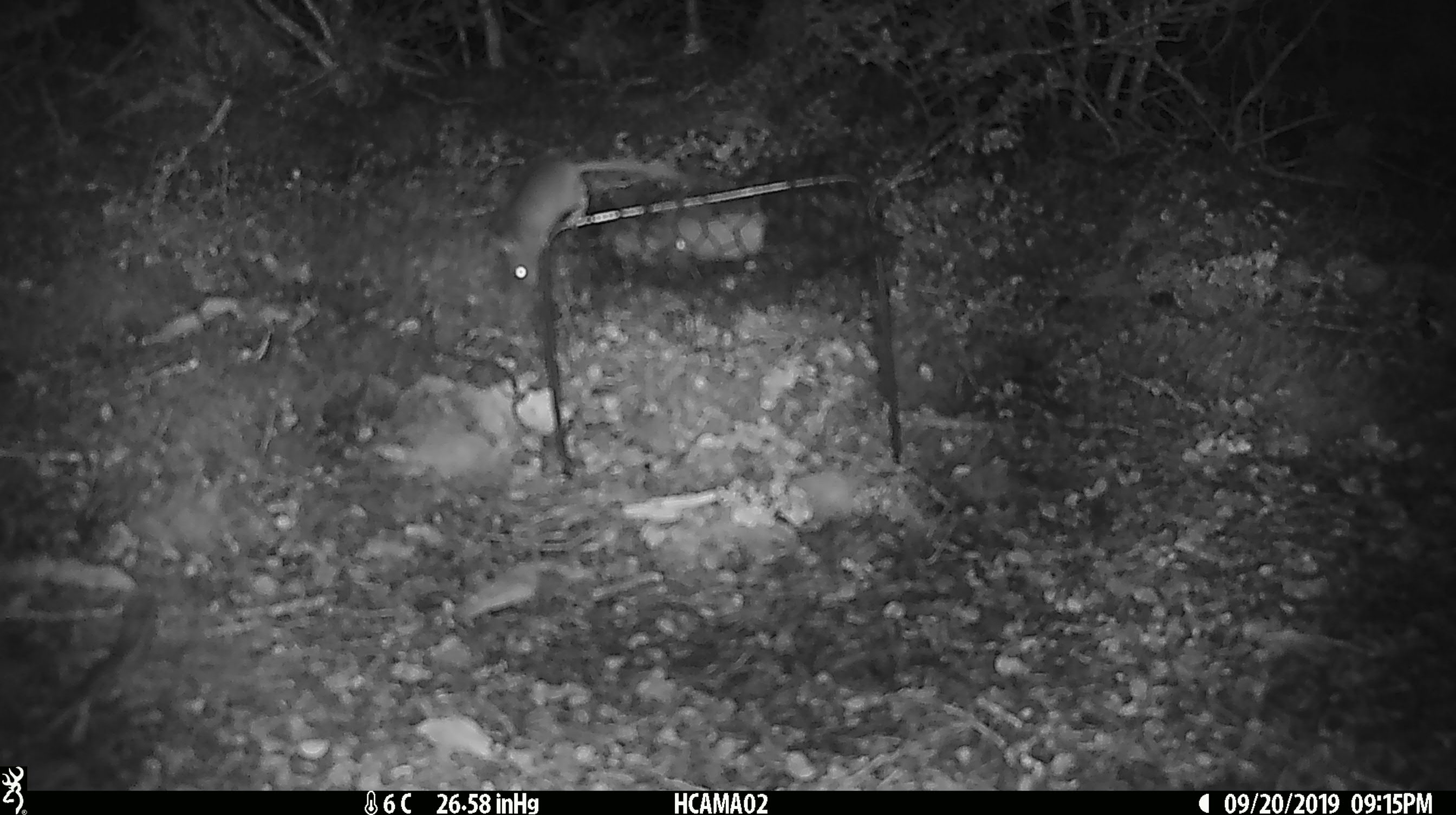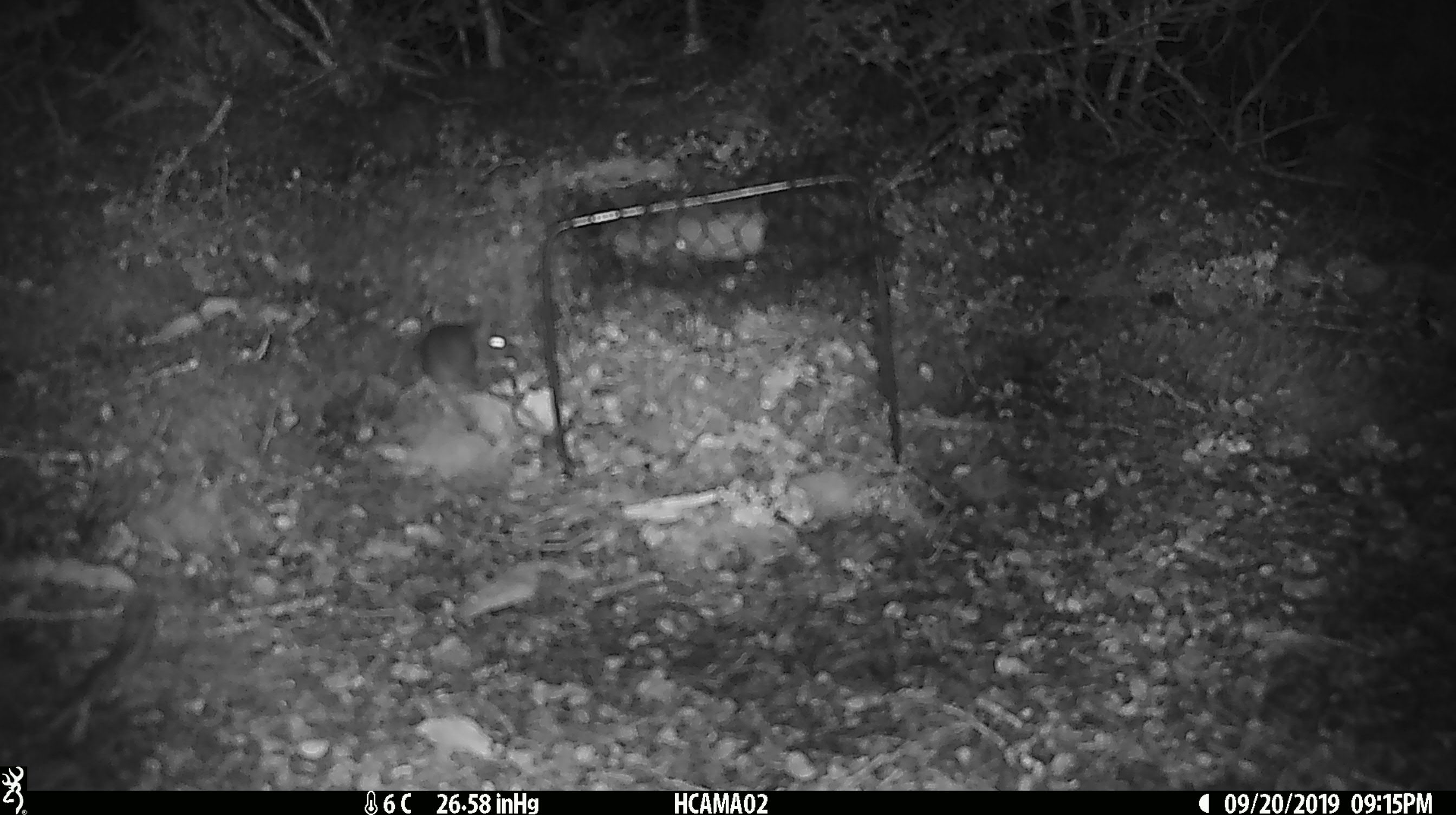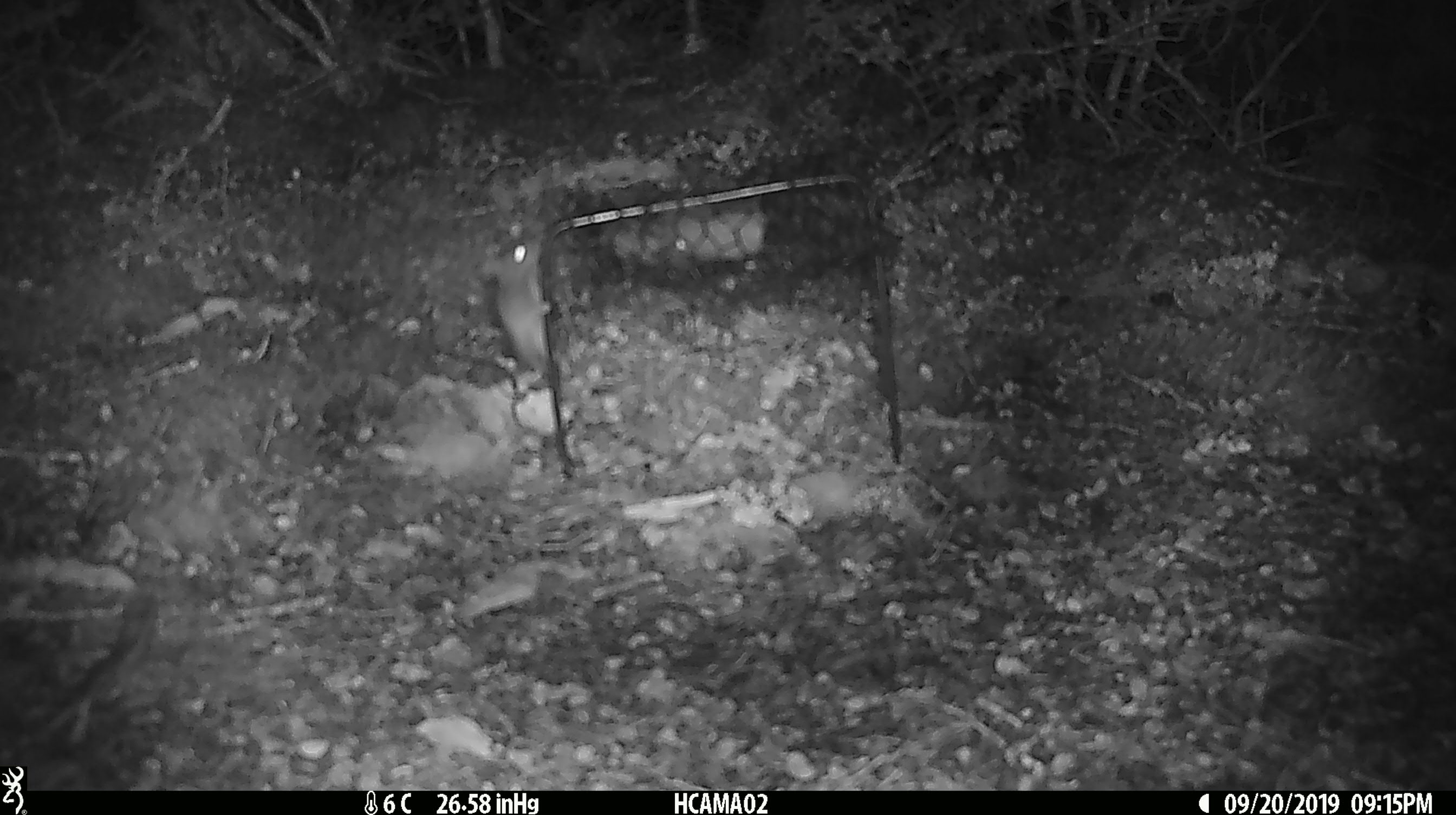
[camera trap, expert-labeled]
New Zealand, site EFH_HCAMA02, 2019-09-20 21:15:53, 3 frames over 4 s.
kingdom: Animalia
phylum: Chordata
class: Mammalia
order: Rodentia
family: Muridae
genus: Mus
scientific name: Mus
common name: mouse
Mouse (Mus).